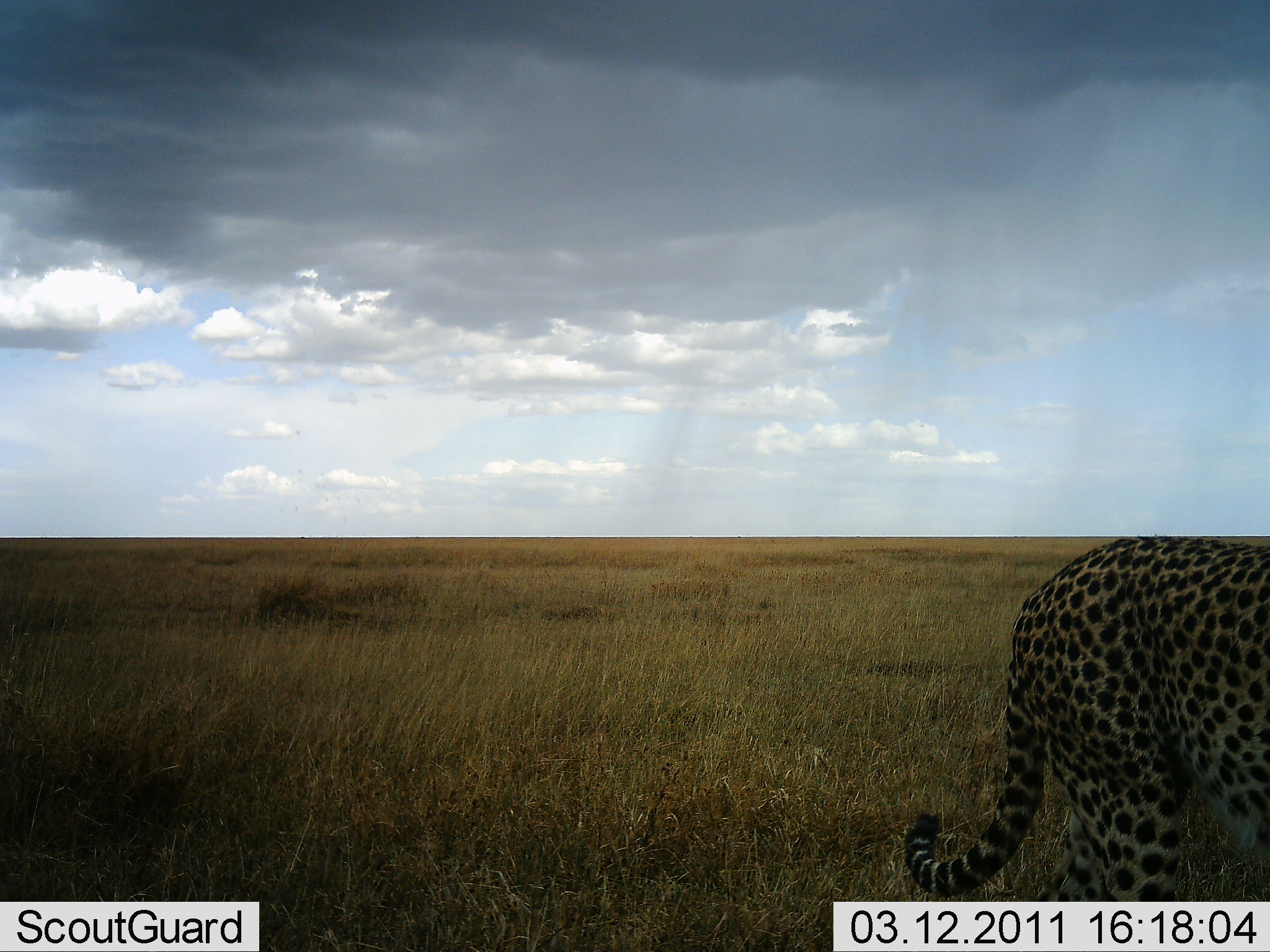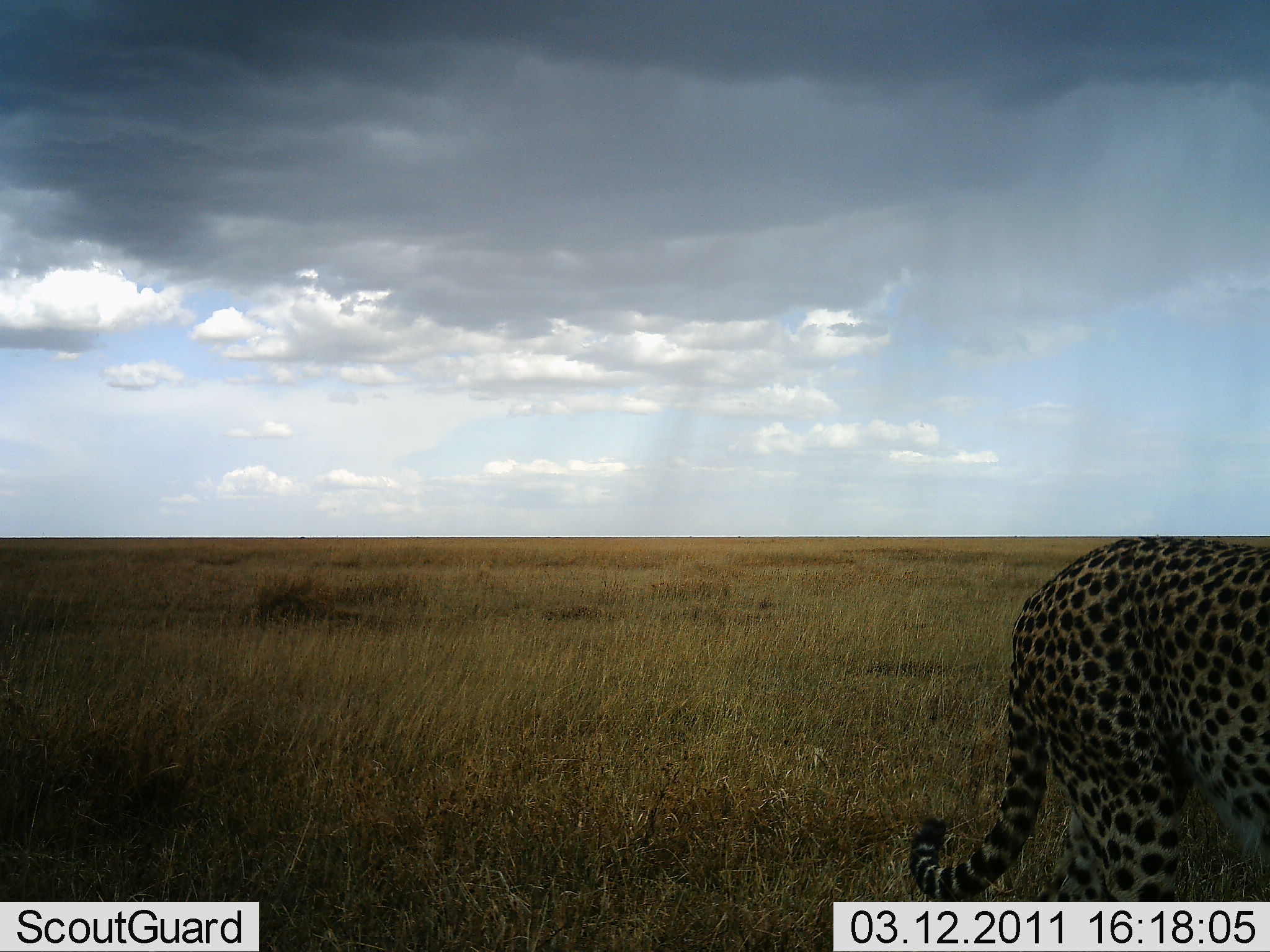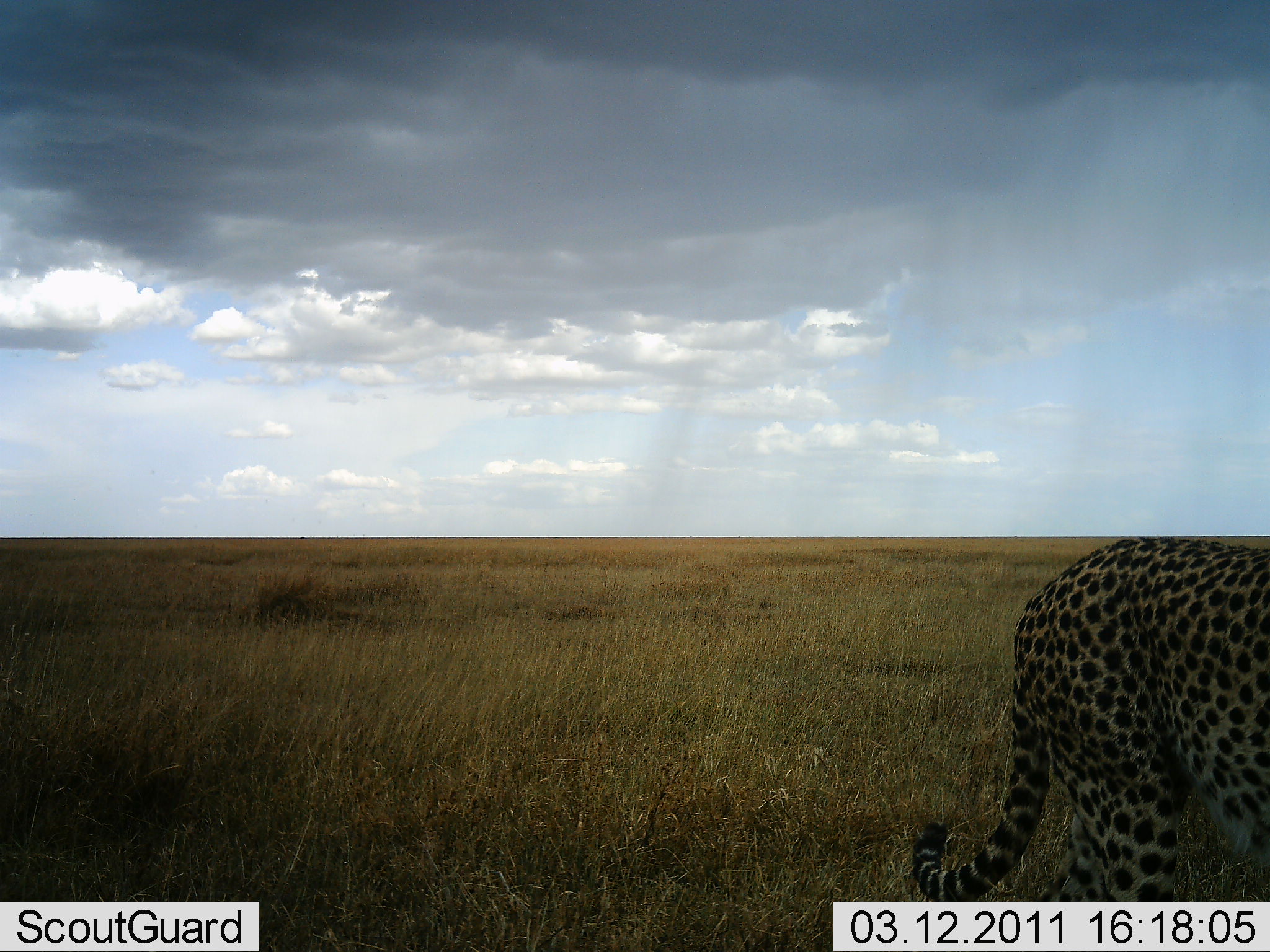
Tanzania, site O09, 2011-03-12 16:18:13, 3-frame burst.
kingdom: Animalia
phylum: Chordata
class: Mammalia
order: Carnivora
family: Felidae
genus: Acinonyx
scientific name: Acinonyx jubatus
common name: cheetah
Cheetah (Acinonyx jubatus), count 1. Behavior (volunteer vote fractions): standing 100%, resting 0%, moving 8%, interacting 0%. Young present (vote fraction): 0%. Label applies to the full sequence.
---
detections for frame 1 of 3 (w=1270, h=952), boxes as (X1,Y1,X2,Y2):
animal: (901,534,1270,950)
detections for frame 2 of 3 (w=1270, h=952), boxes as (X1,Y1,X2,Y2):
animal: (908,536,1270,951)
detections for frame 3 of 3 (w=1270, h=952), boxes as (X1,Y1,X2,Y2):
animal: (909,537,1270,952)